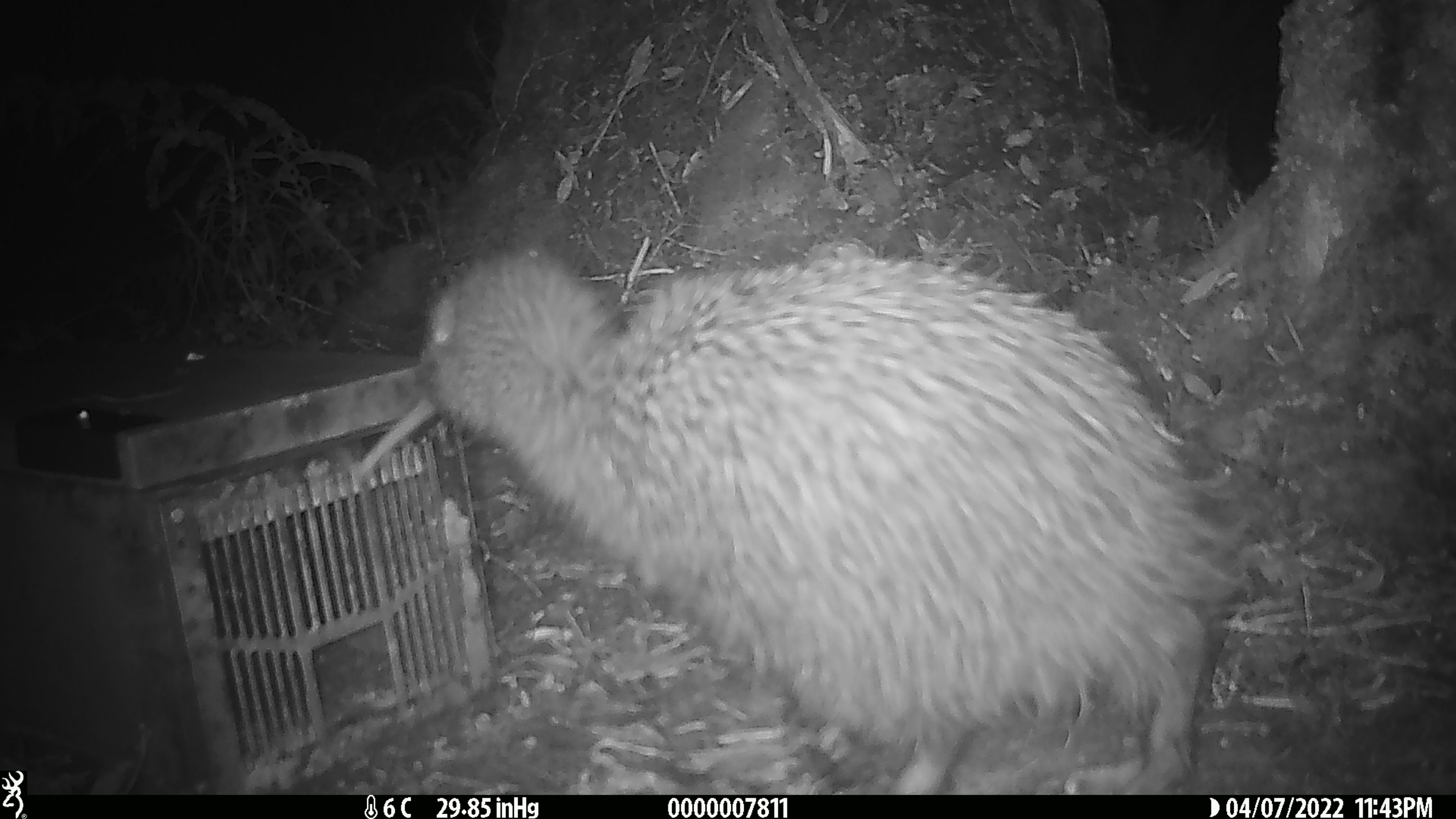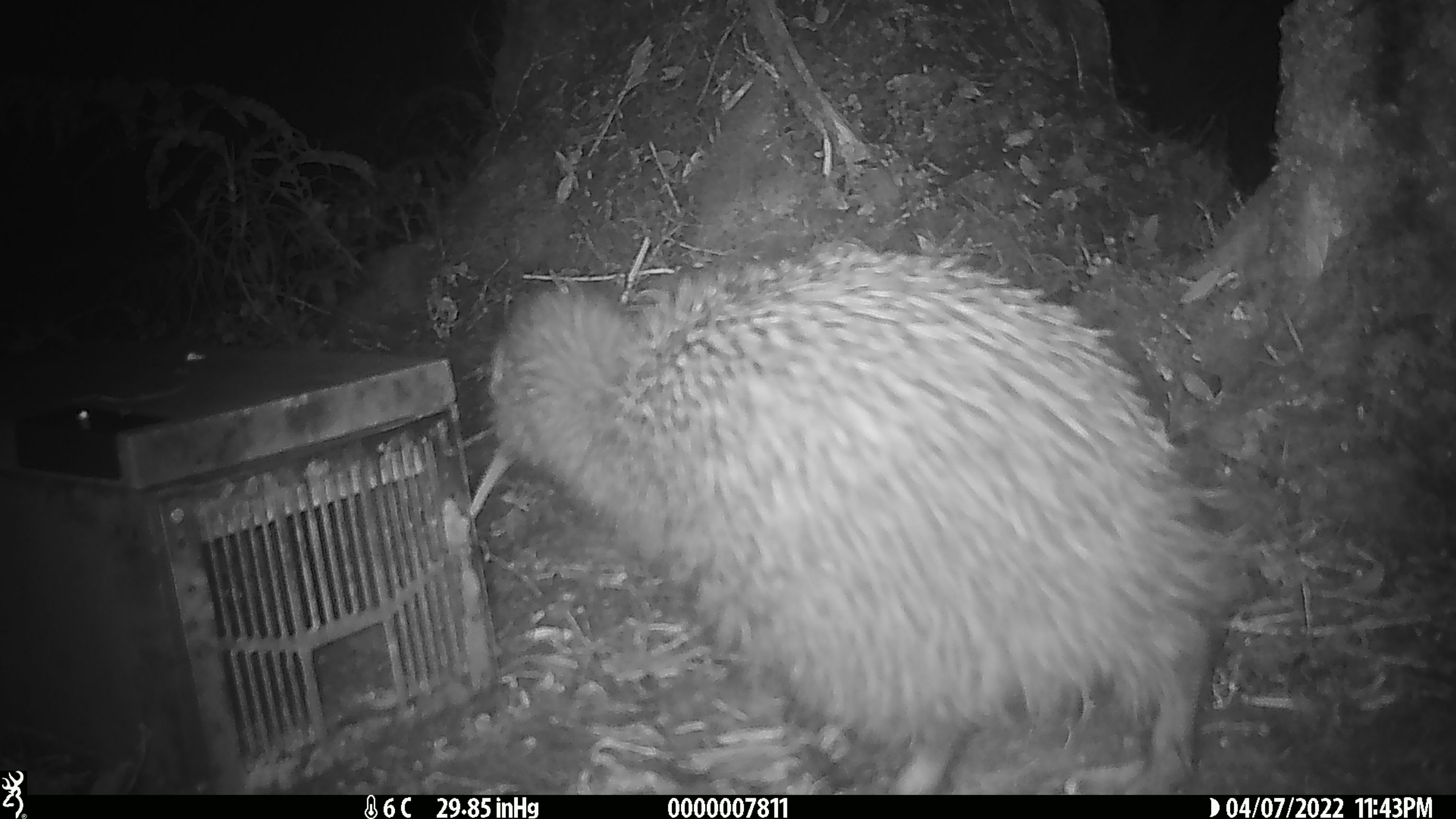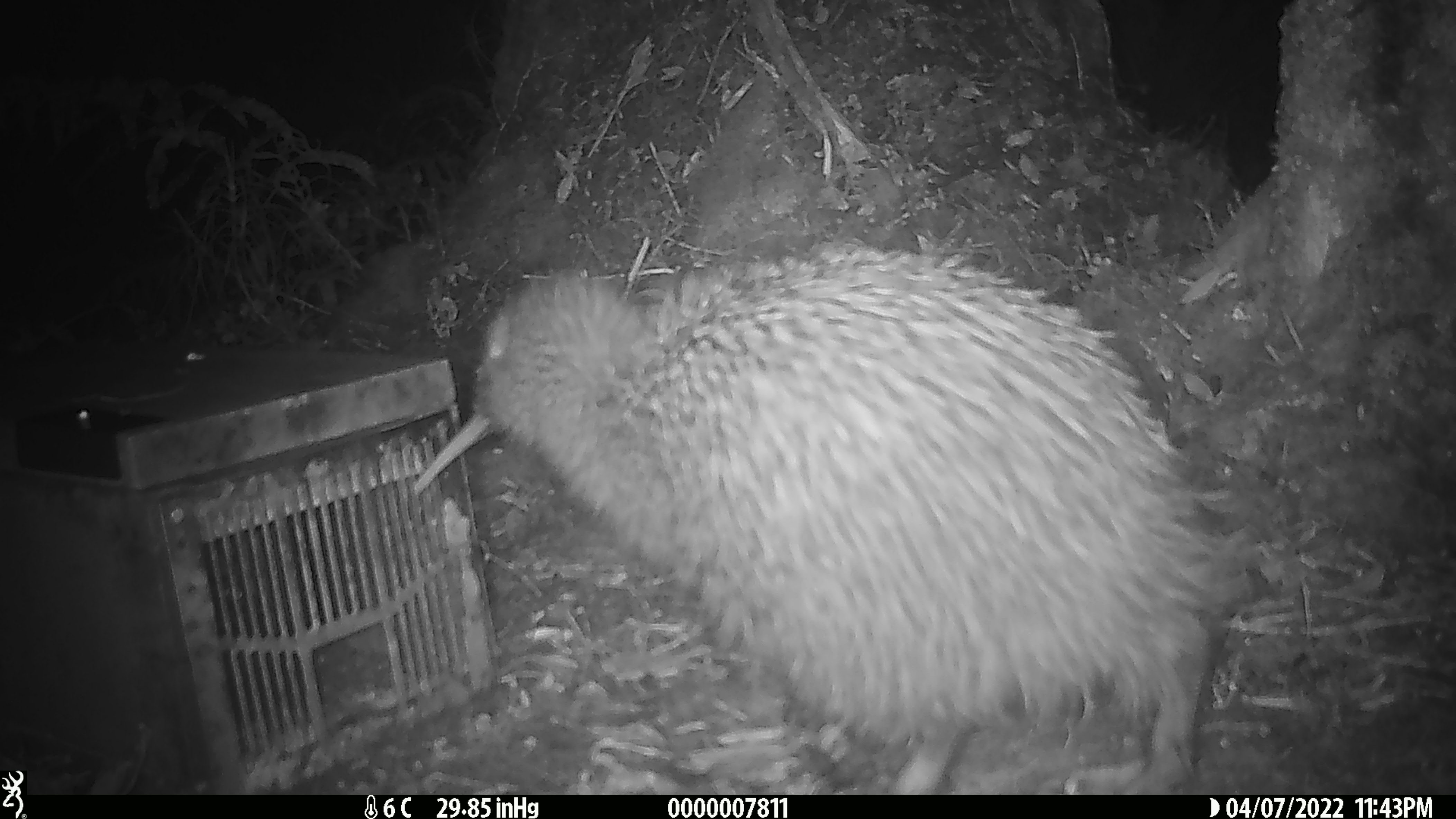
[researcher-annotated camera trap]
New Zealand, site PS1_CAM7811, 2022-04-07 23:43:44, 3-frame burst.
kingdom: Animalia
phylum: Chordata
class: Aves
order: Apterygiformes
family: Apterygidae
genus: Apteryx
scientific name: Apteryx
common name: kiwi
Kiwi (Apteryx).